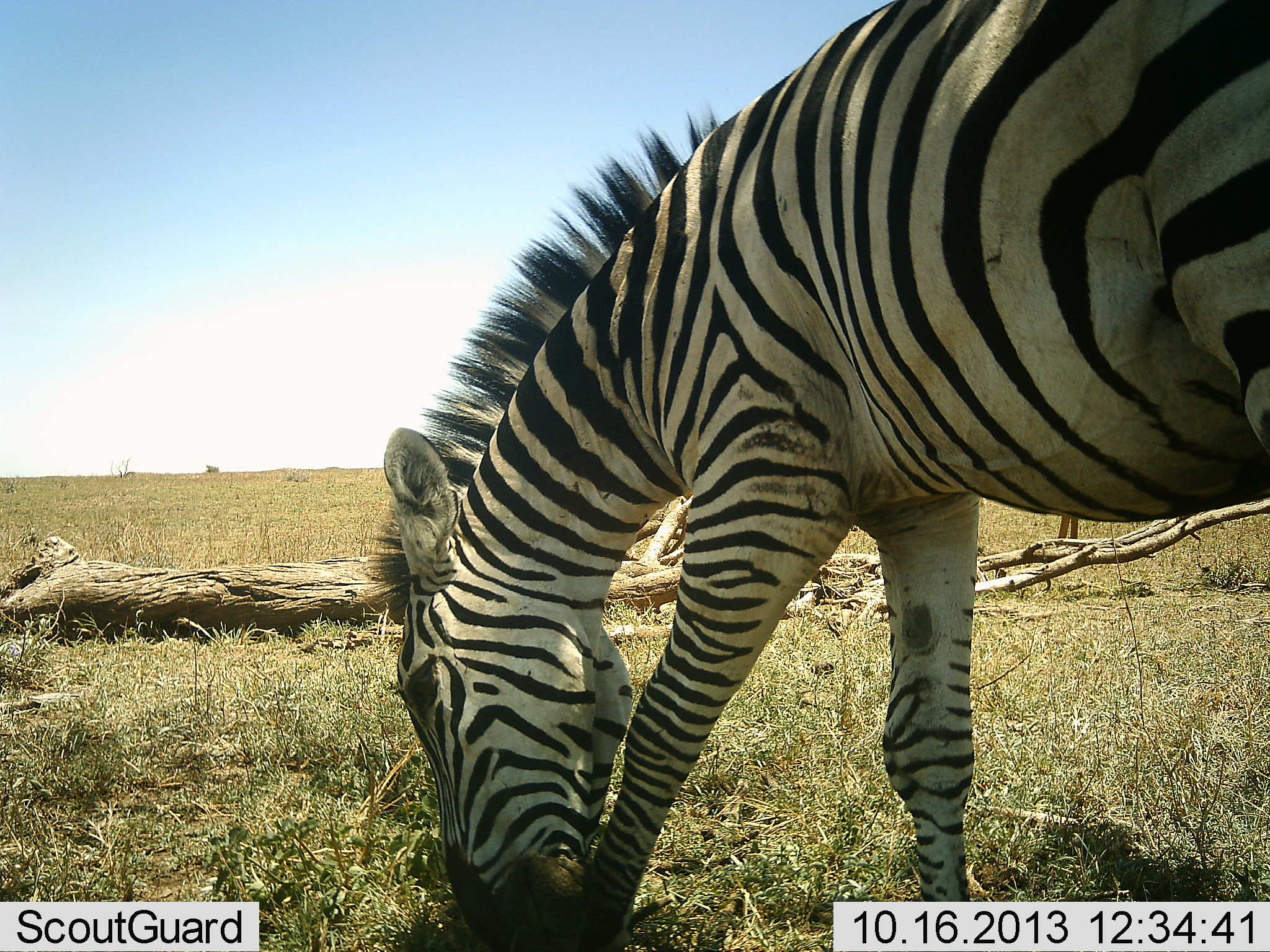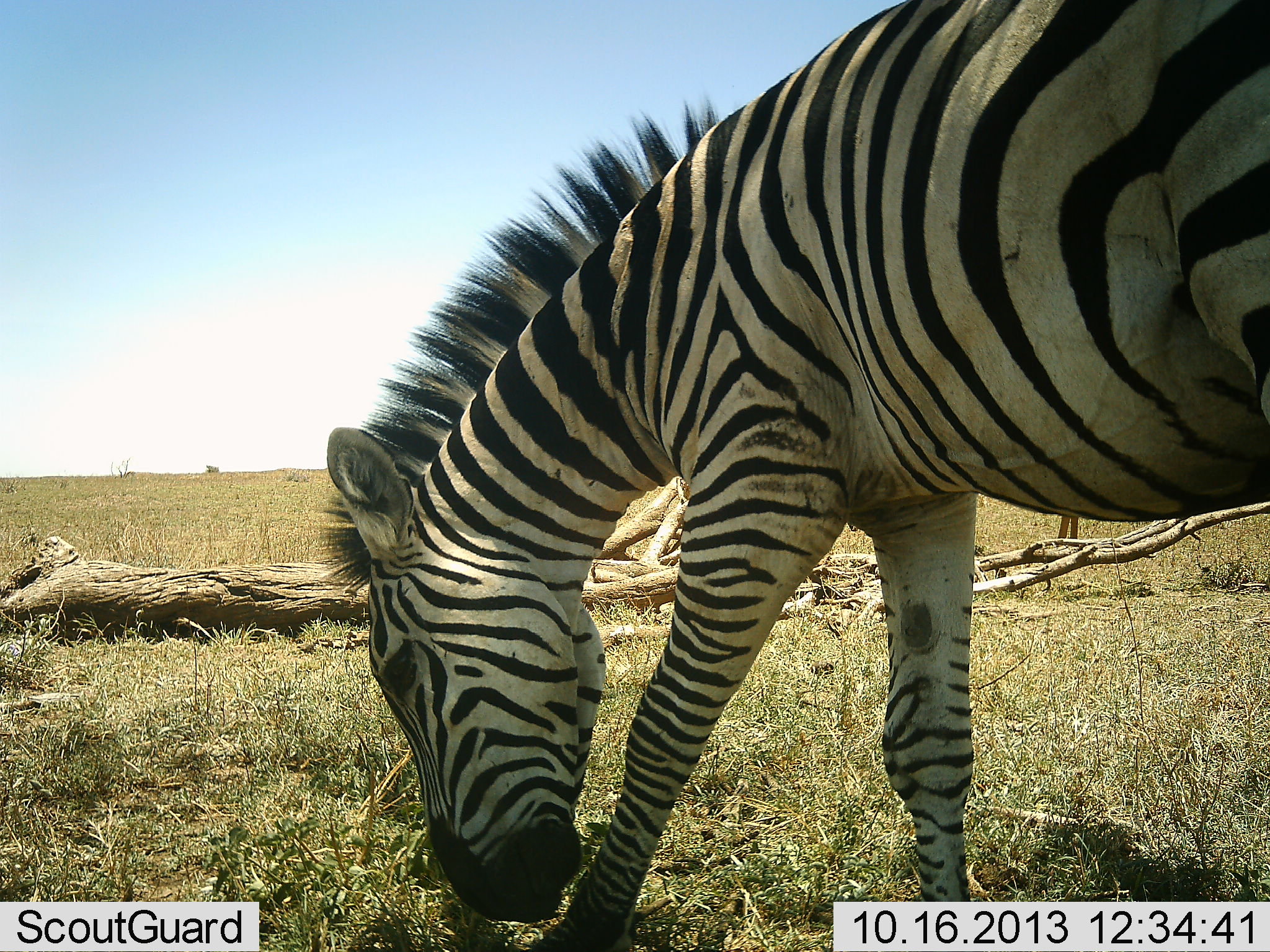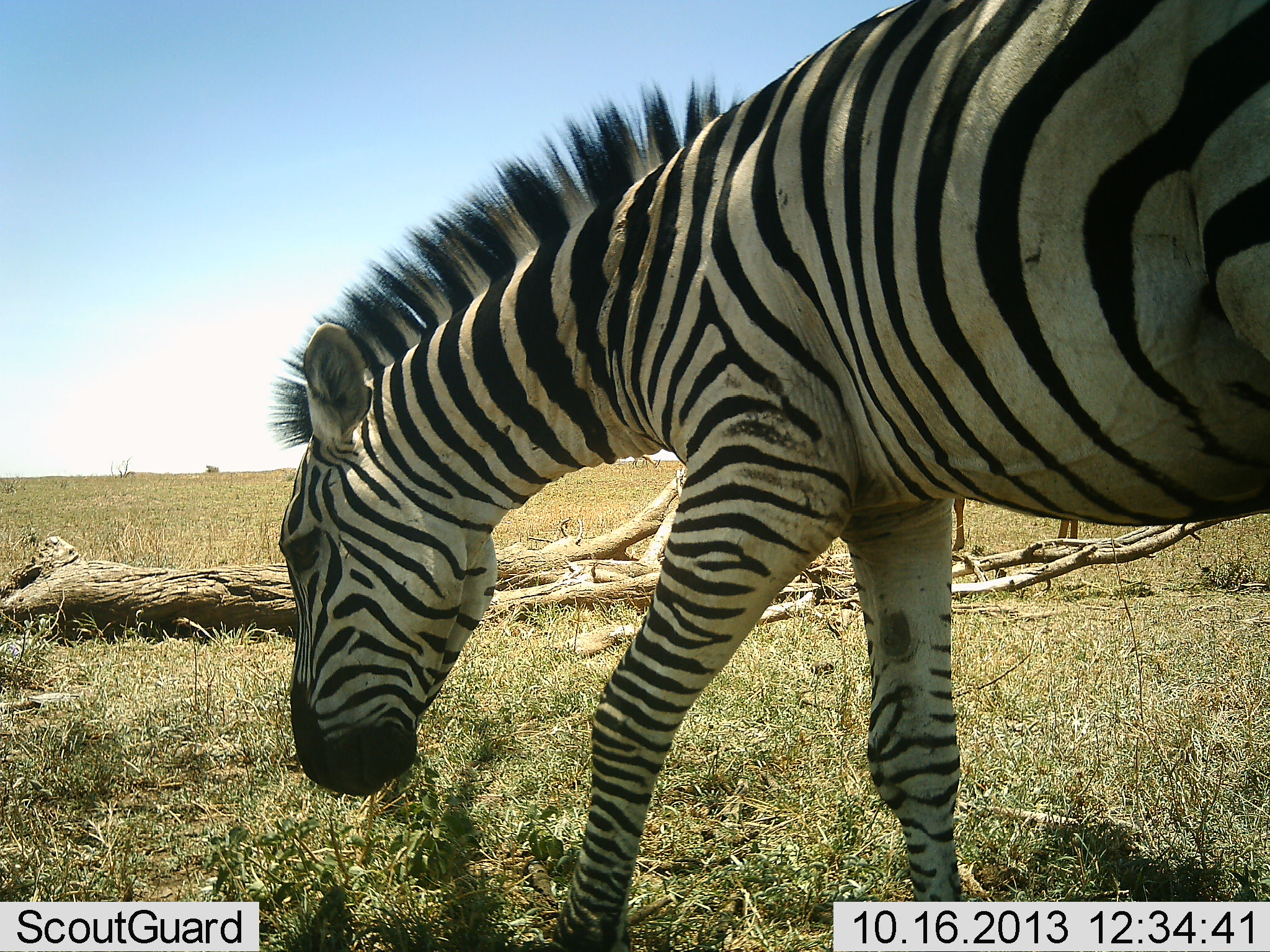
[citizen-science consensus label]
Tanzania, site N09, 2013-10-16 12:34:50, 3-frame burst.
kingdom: Animalia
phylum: Chordata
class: Mammalia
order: Perissodactyla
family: Equidae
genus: Equus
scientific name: Equus quagga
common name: plains zebra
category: zebra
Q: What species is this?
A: Zebra (plains zebra) (Equus quagga).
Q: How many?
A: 1.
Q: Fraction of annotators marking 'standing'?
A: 31%.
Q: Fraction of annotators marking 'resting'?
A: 0%.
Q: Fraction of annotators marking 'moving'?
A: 7%.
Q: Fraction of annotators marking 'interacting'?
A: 0%.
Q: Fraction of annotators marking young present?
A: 0%.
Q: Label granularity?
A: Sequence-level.